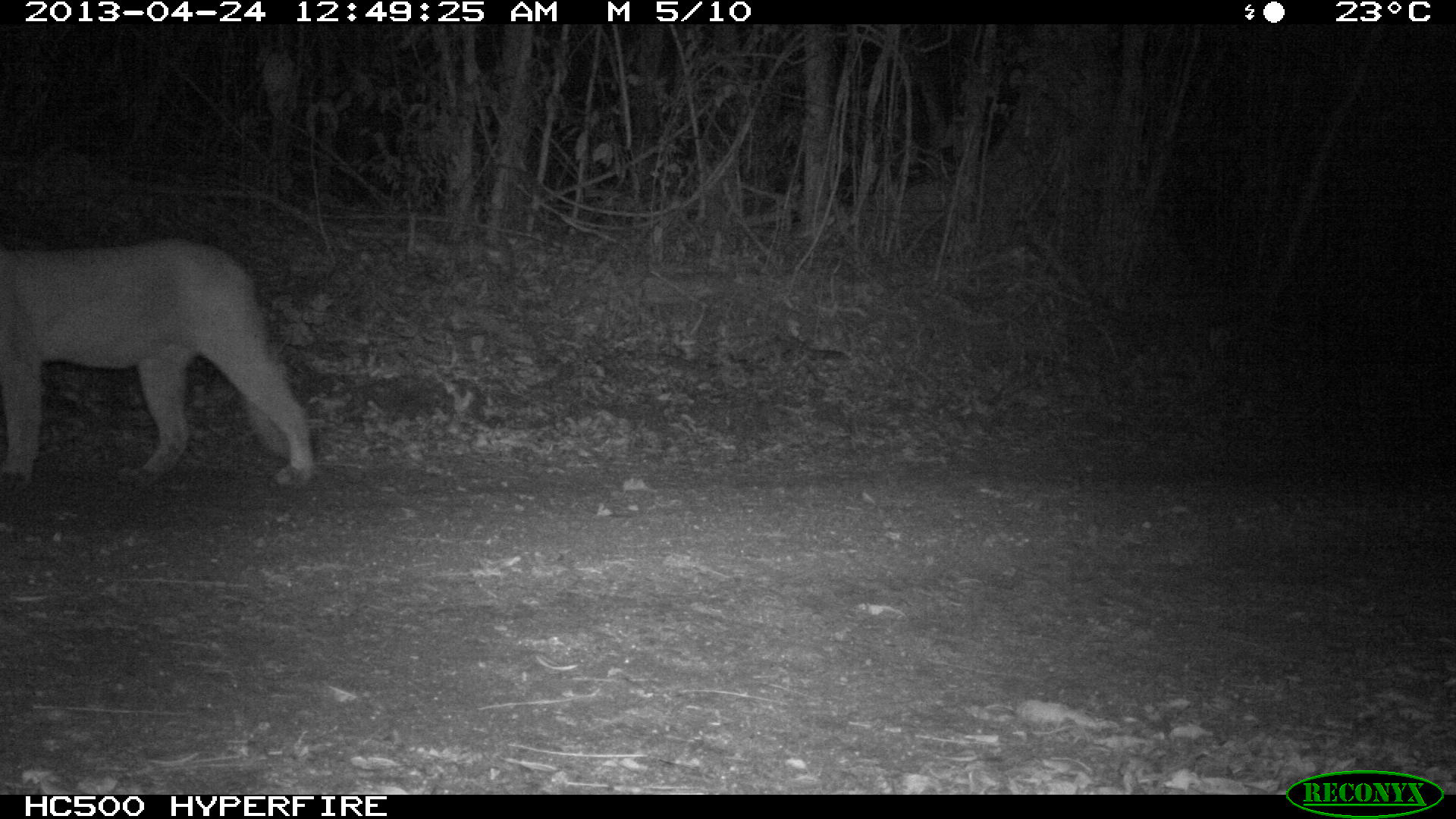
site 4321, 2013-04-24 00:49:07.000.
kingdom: Animalia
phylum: Chordata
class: Mammalia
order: Carnivora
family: Felidae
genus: Puma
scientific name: Puma concolor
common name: mountain lion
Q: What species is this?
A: Puma concolor (mountain lion).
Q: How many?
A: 1.